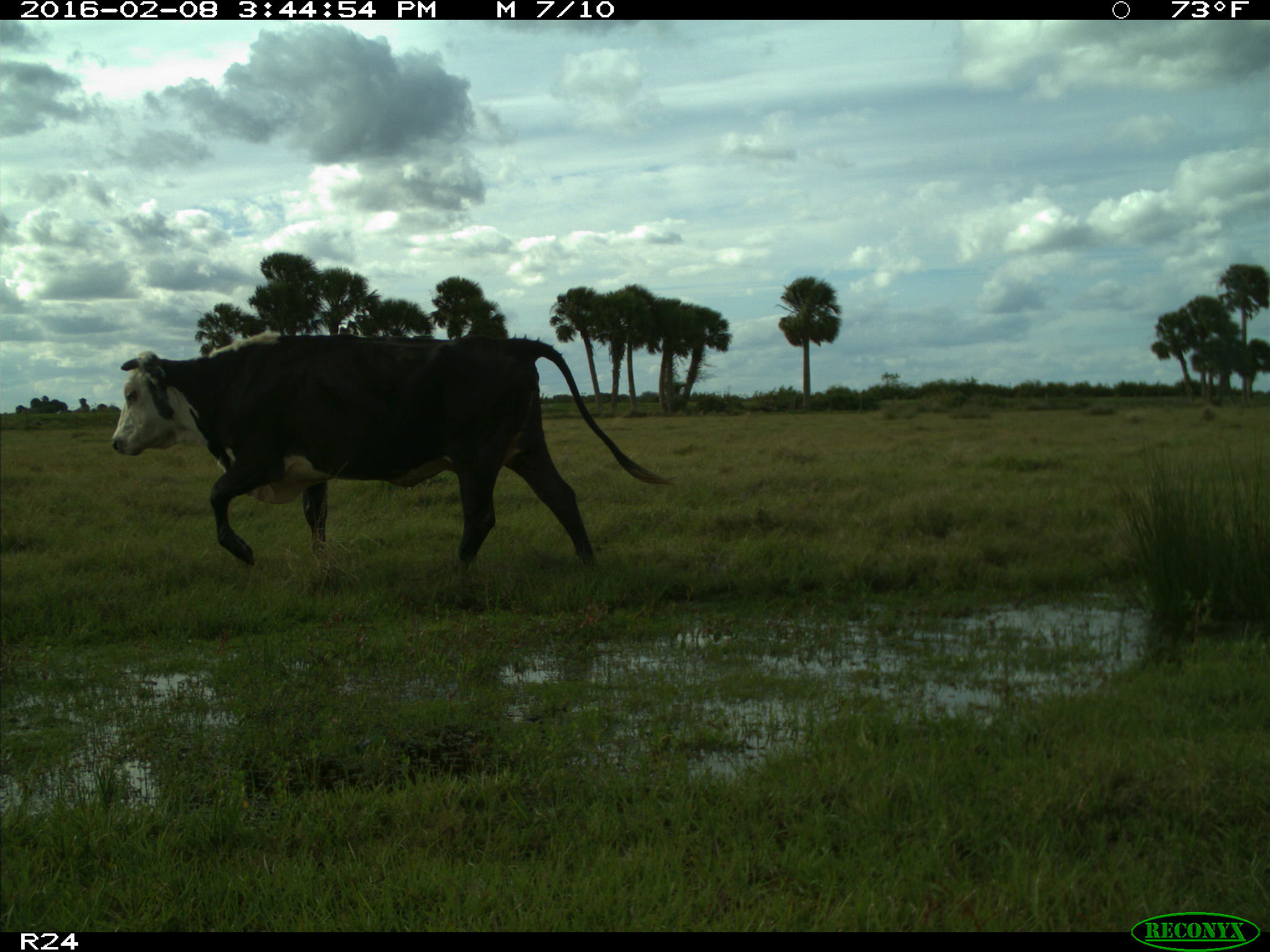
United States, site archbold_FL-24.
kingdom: Animalia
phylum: Chordata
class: Mammalia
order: Artiodactyla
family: Bovidae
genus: Bos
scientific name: Bos taurus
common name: domestic cow